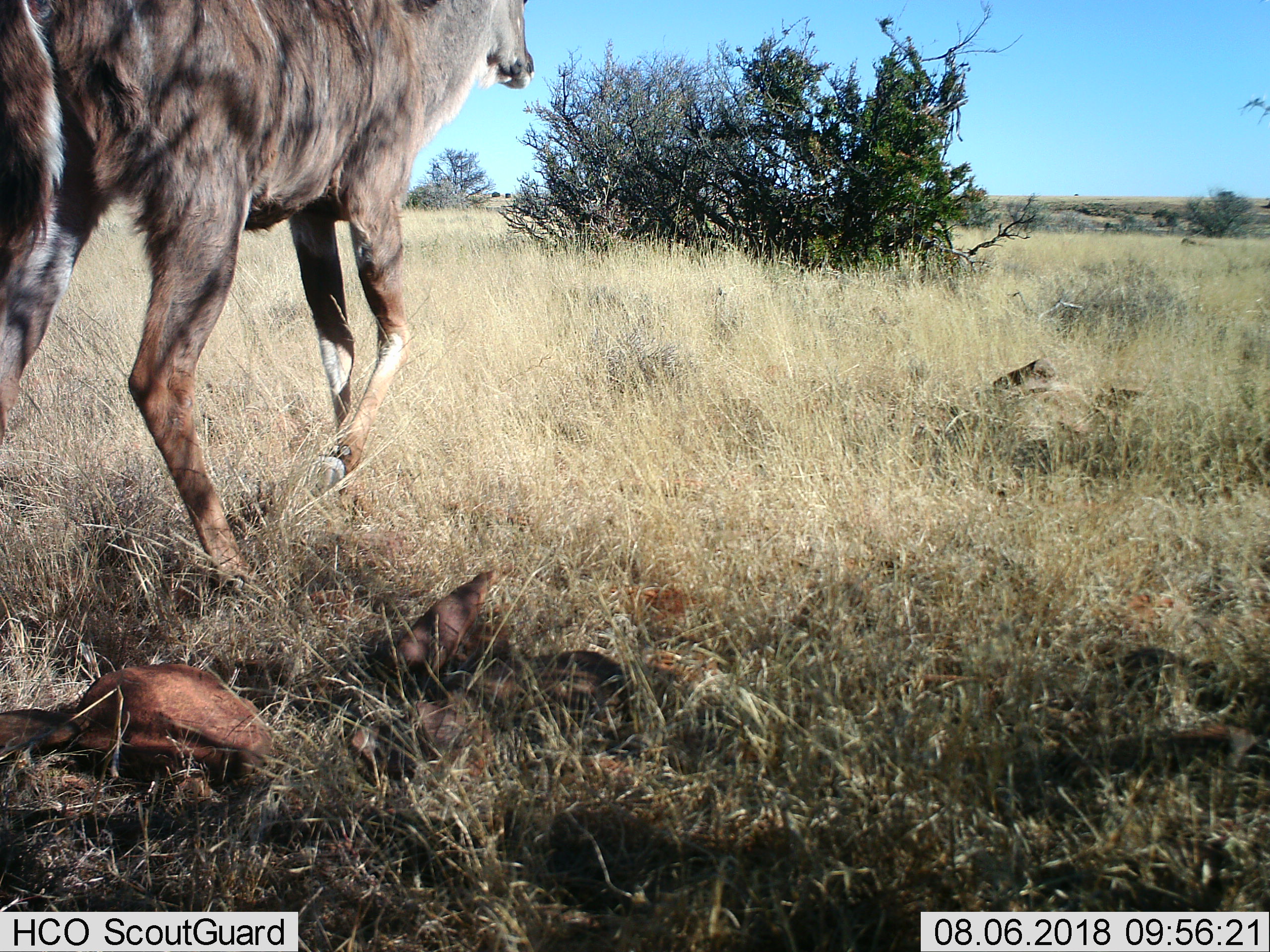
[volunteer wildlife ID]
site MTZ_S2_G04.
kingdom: Animalia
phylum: Chordata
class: Mammalia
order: Artiodactyla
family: Bovidae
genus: Tragelaphus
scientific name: Tragelaphus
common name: kudu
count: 1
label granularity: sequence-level